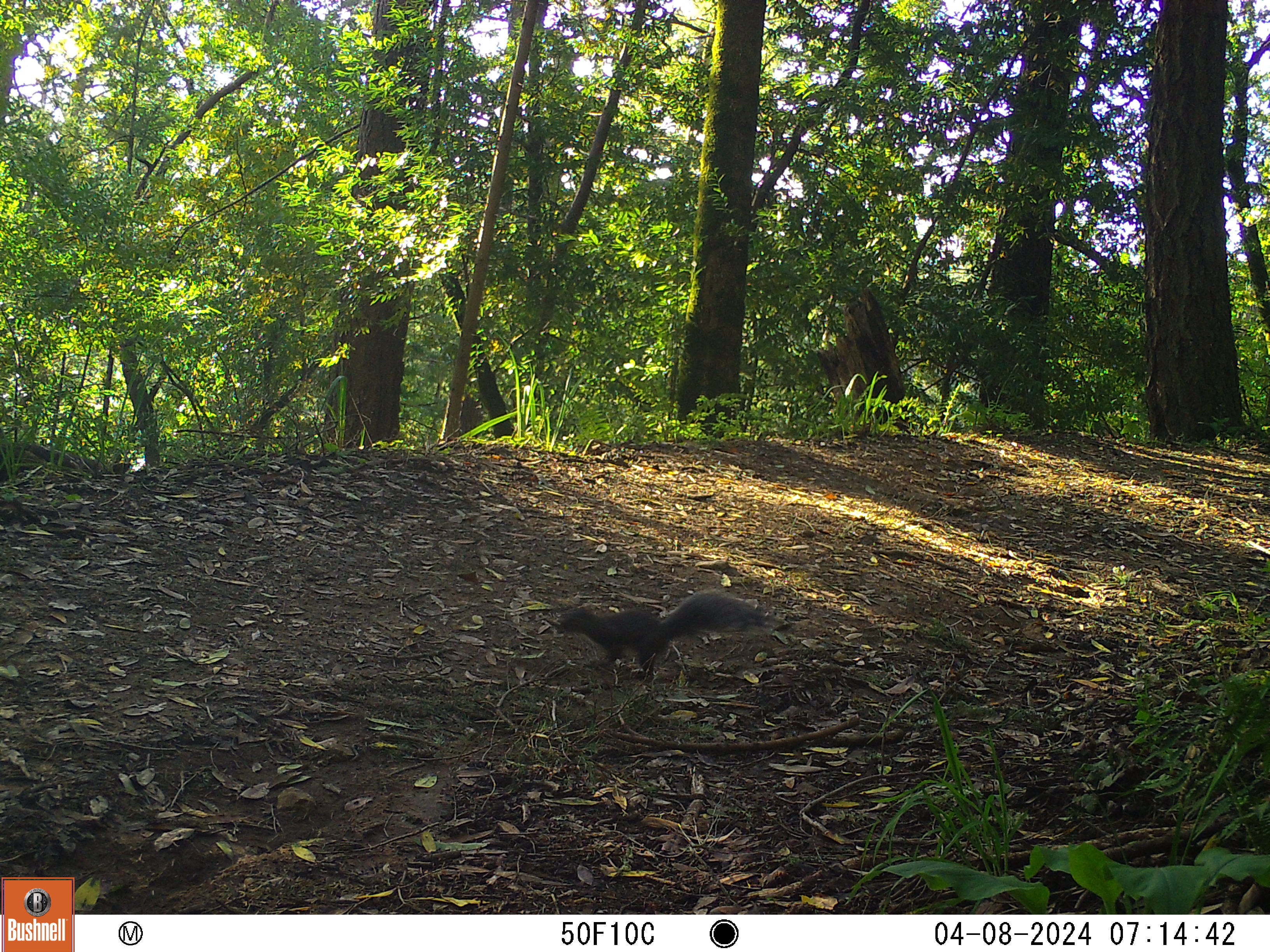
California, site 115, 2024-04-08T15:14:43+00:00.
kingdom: Animalia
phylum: Chordata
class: Mammalia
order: Rodentia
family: Sciuridae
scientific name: Sciuridae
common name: squirrel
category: unknown squirrel